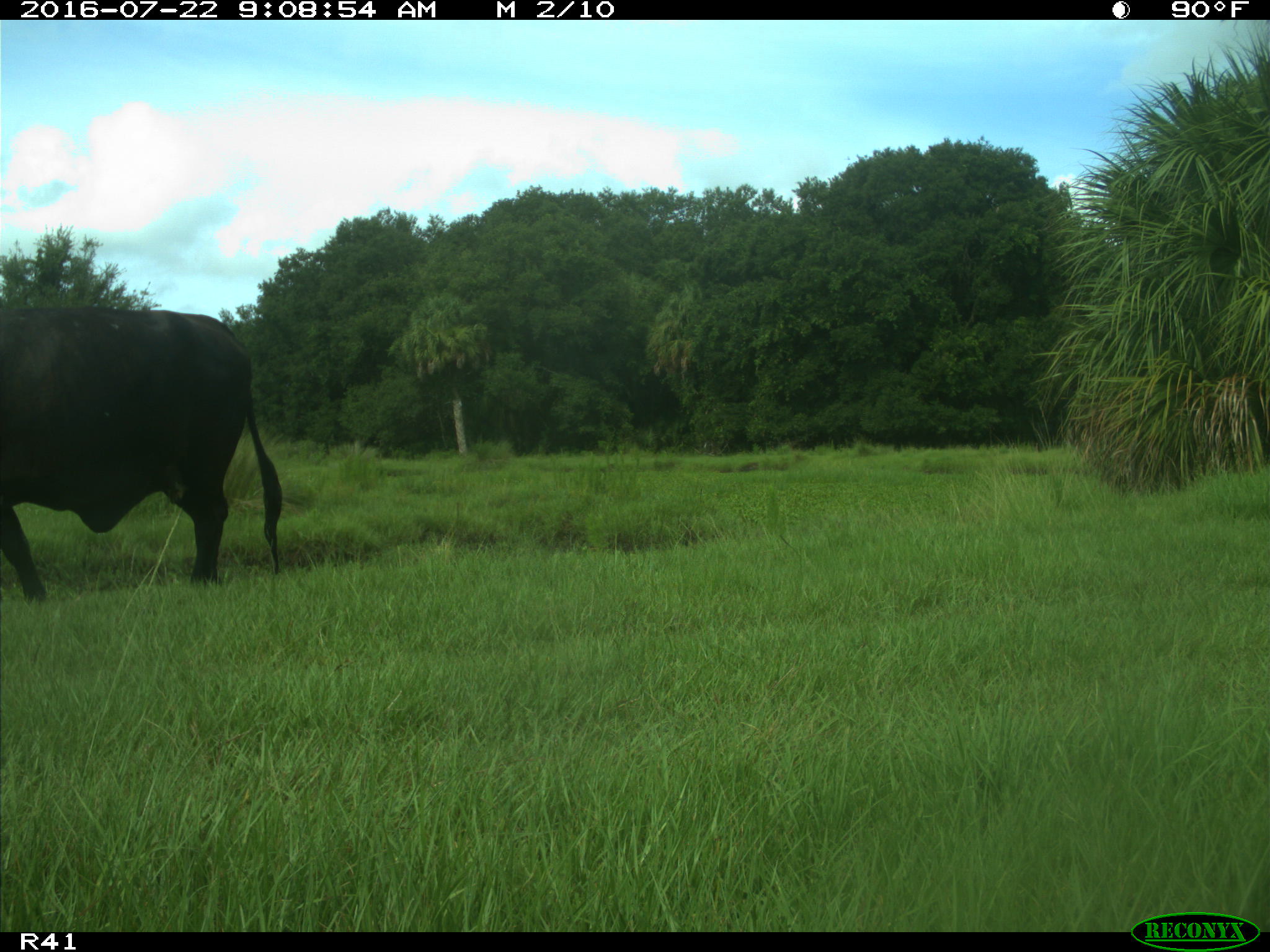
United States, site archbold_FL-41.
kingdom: Animalia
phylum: Chordata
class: Mammalia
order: Artiodactyla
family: Bovidae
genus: Bos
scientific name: Bos taurus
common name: domestic cow